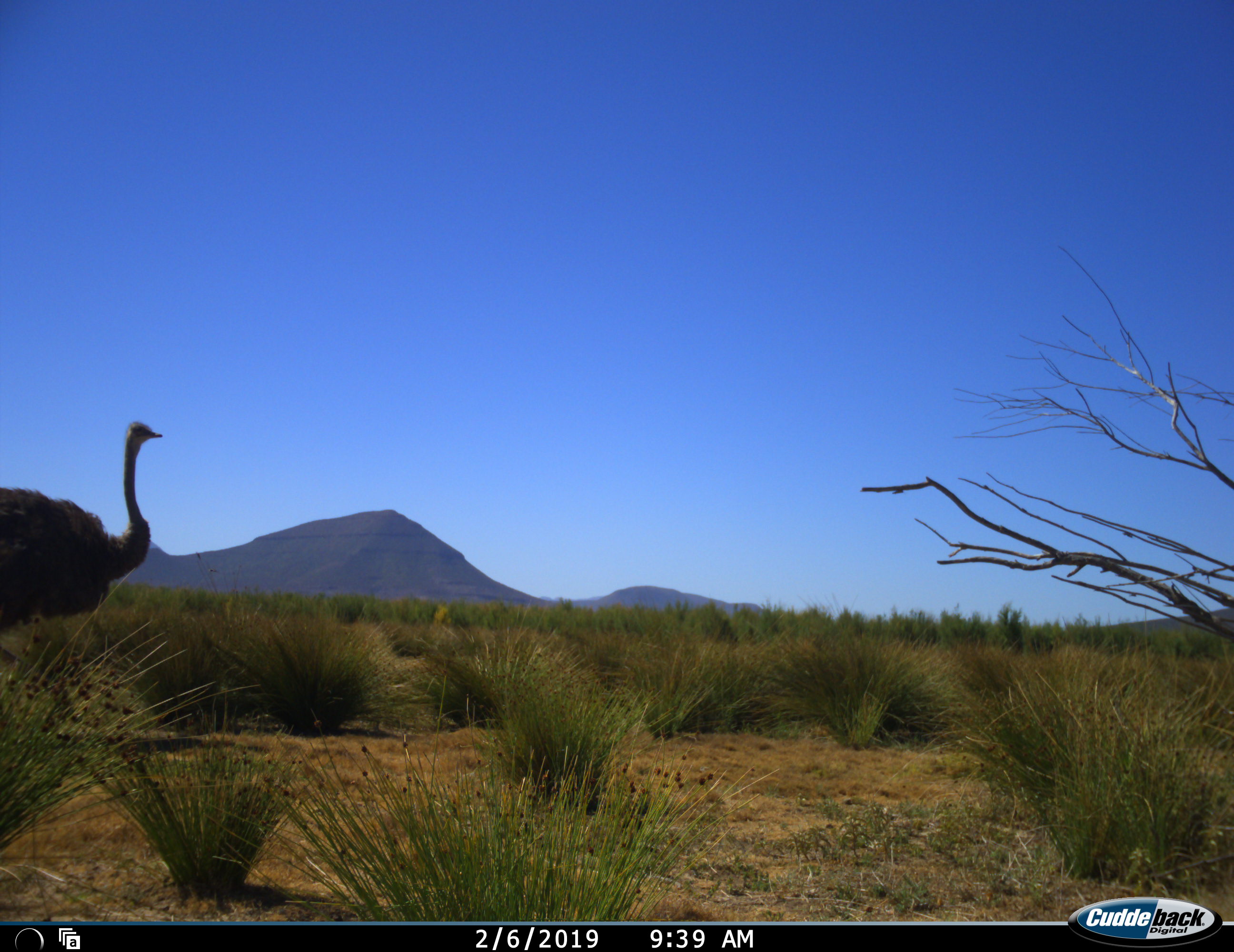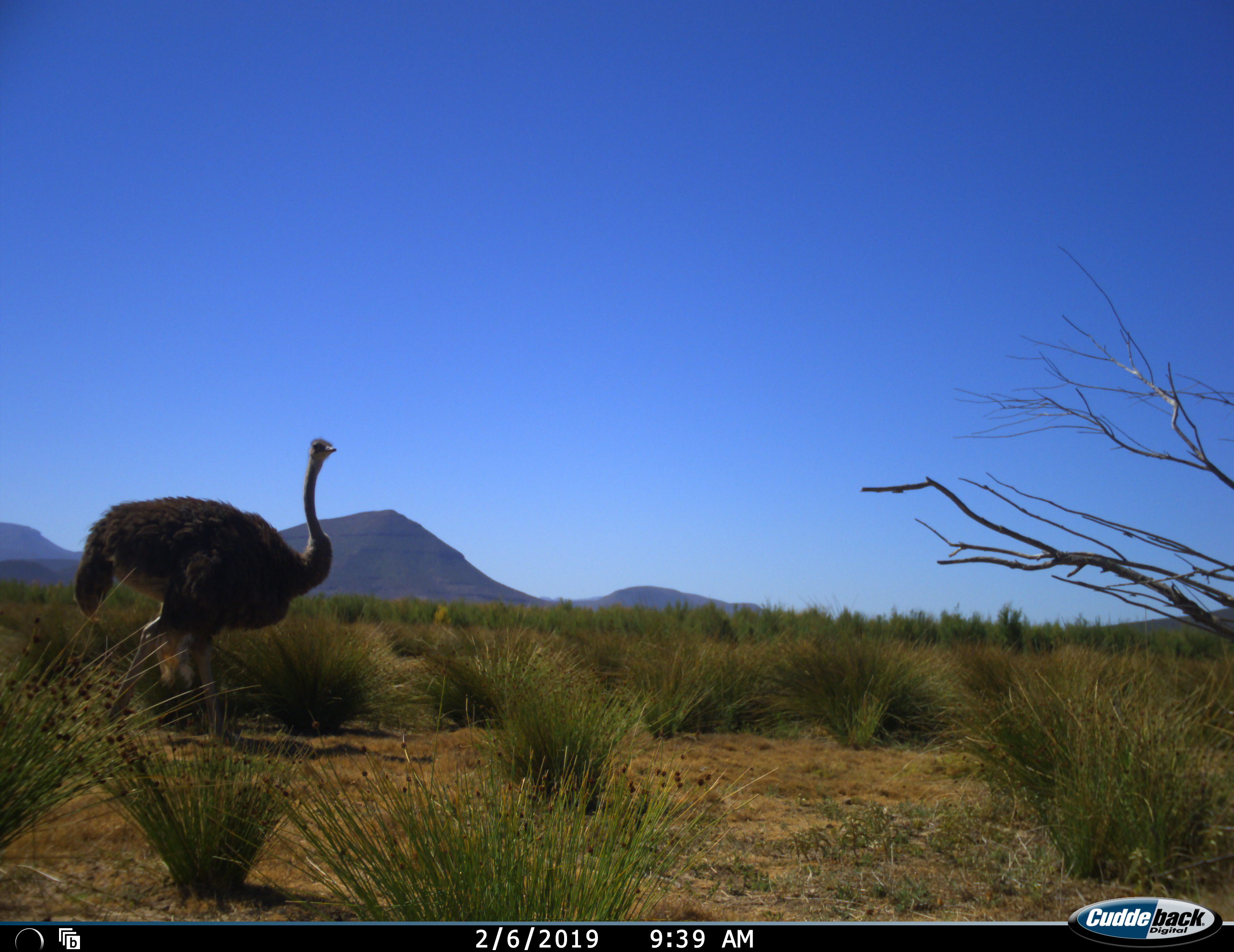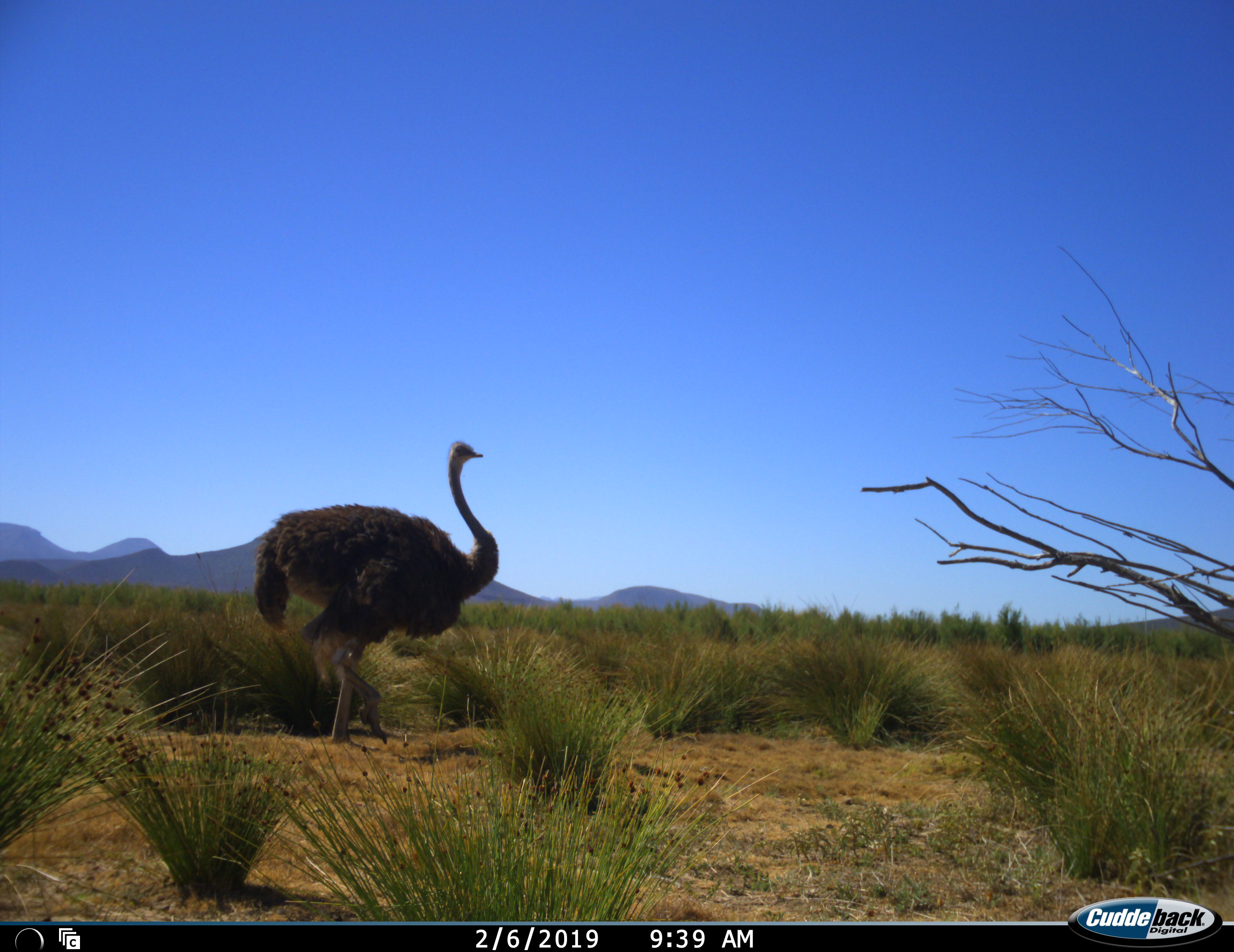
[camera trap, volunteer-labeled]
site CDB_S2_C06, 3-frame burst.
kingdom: Animalia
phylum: Chordata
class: Aves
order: Struthioniformes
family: Struthionidae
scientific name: Struthionidae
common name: ostrich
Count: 1.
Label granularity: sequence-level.